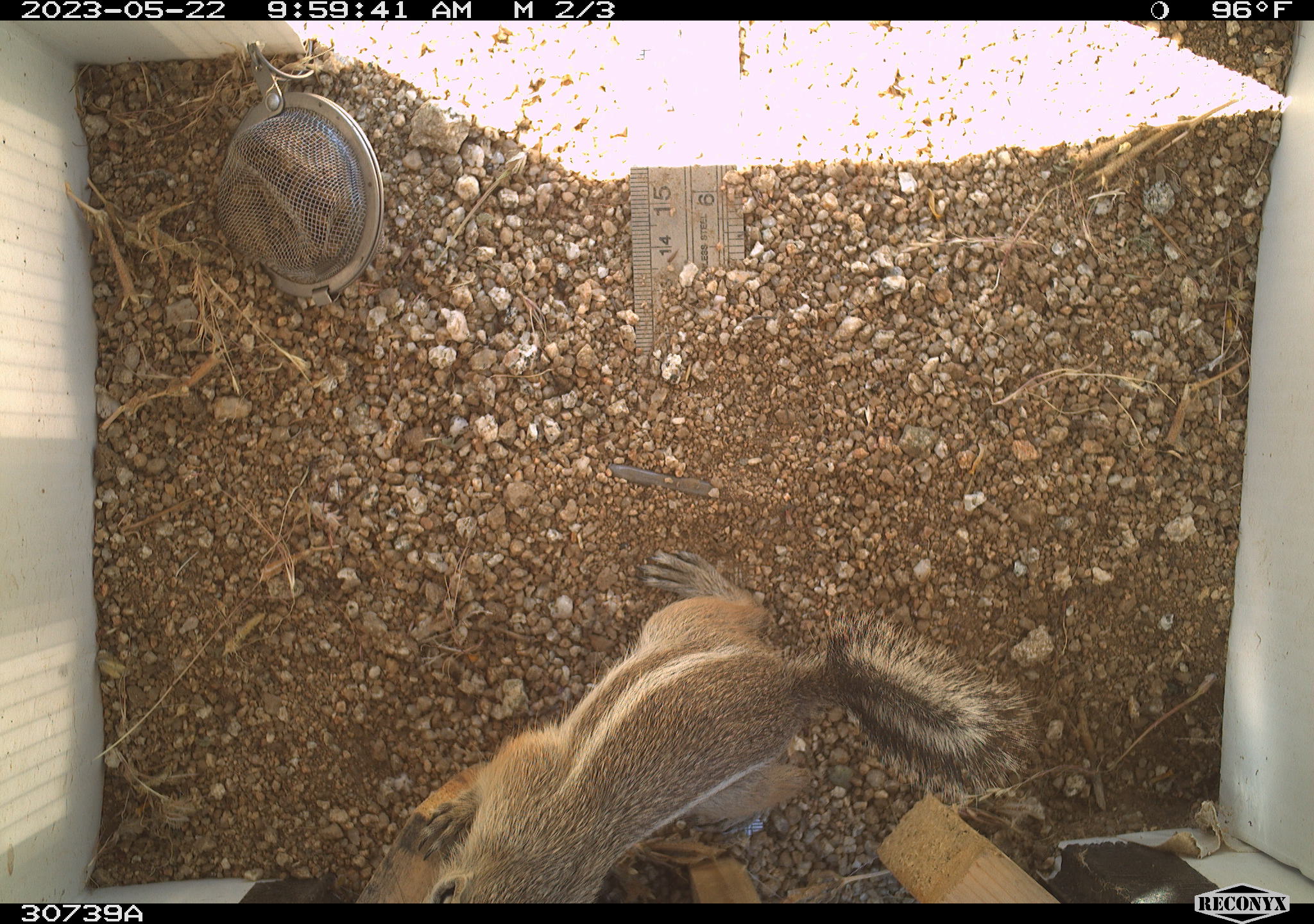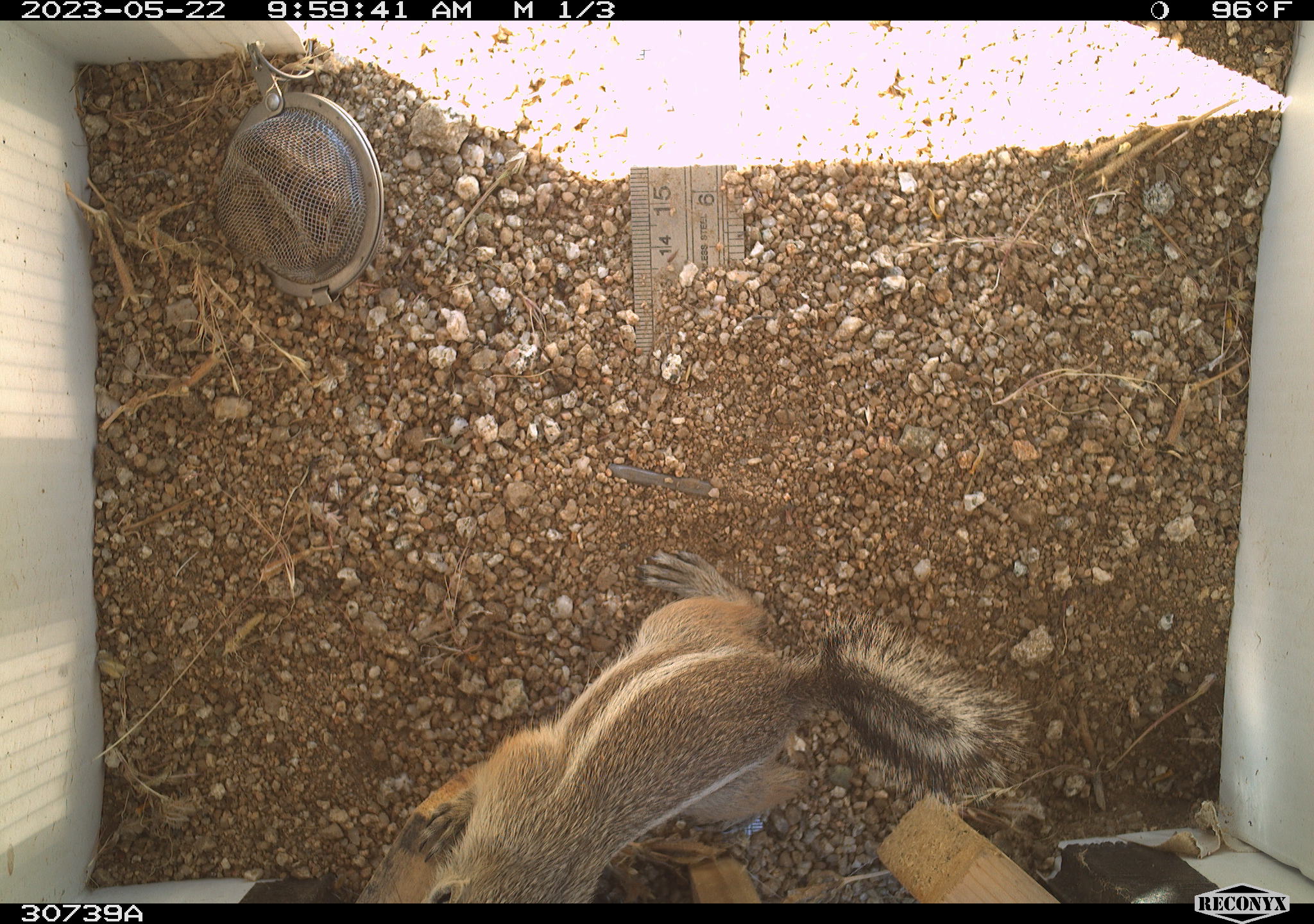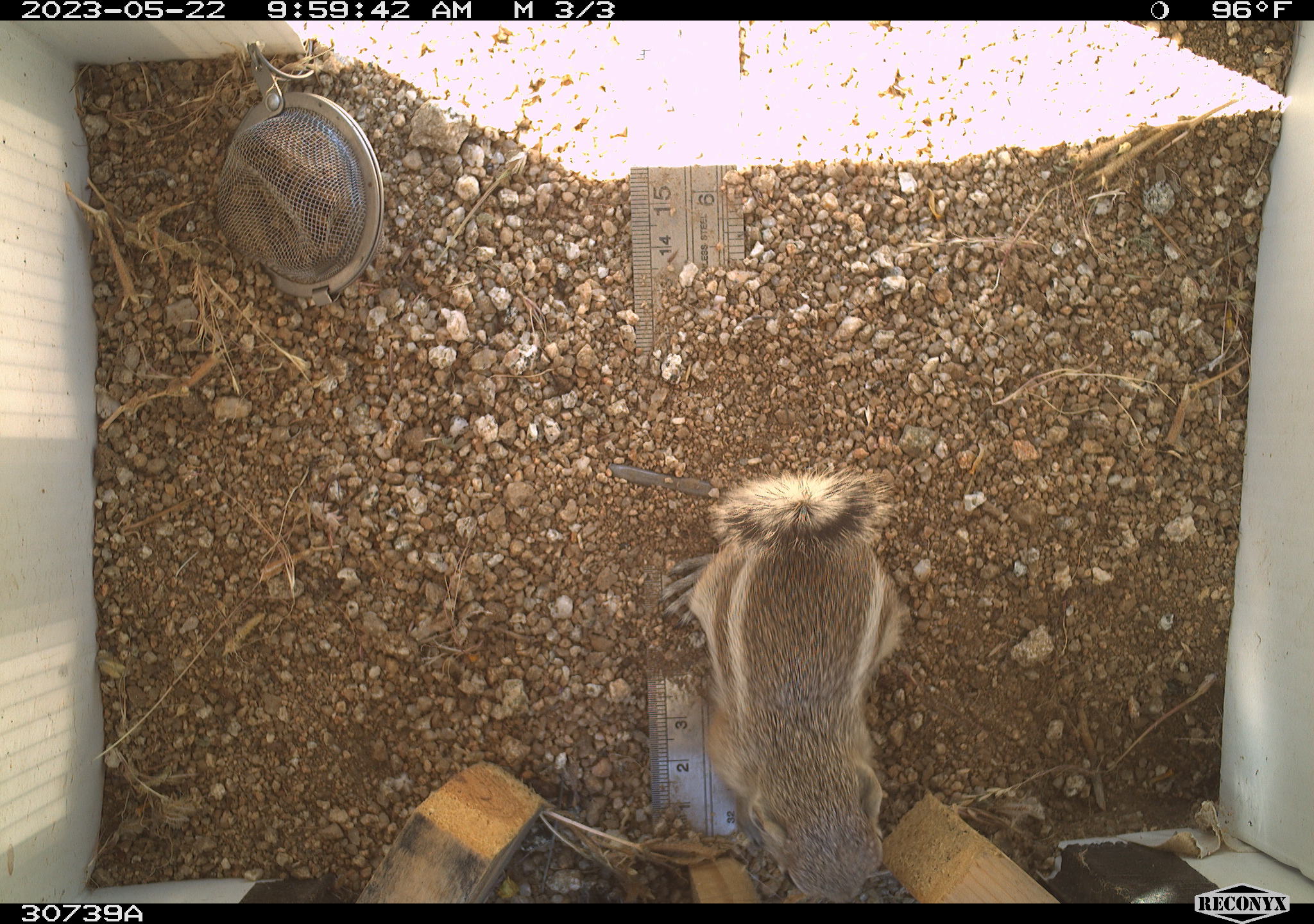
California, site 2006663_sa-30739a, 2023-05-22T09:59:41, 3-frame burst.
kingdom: Animalia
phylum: Chordata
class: Mammalia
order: Rodentia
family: Sciuridae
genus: Ammospermophilus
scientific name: Ammospermophilus leucurus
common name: white-tailed antelope squirrel